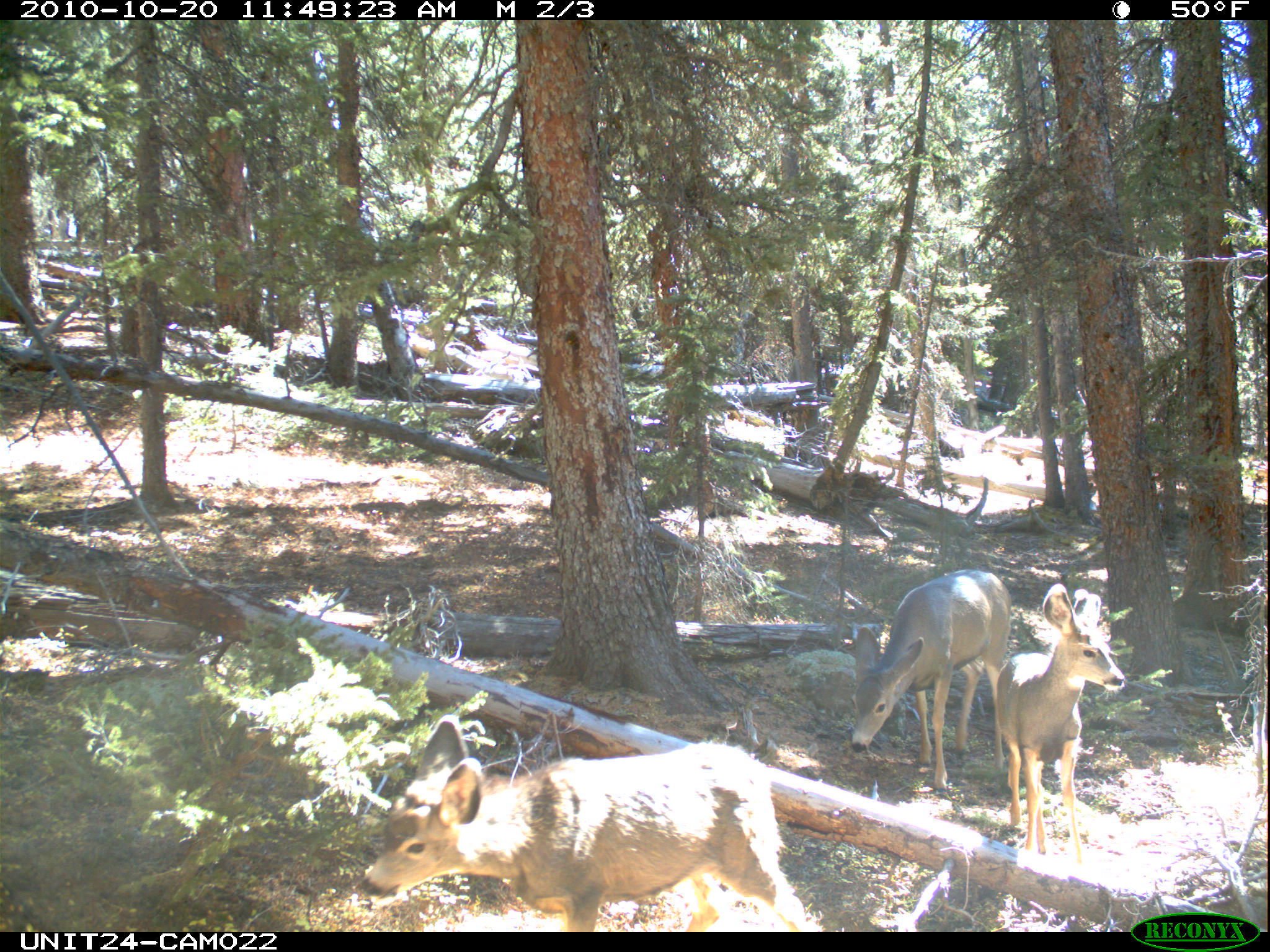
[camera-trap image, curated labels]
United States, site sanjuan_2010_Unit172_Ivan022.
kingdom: Animalia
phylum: Chordata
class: Mammalia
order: Artiodactyla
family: Cervidae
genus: Odocoileus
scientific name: Odocoileus hemionus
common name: mule deer